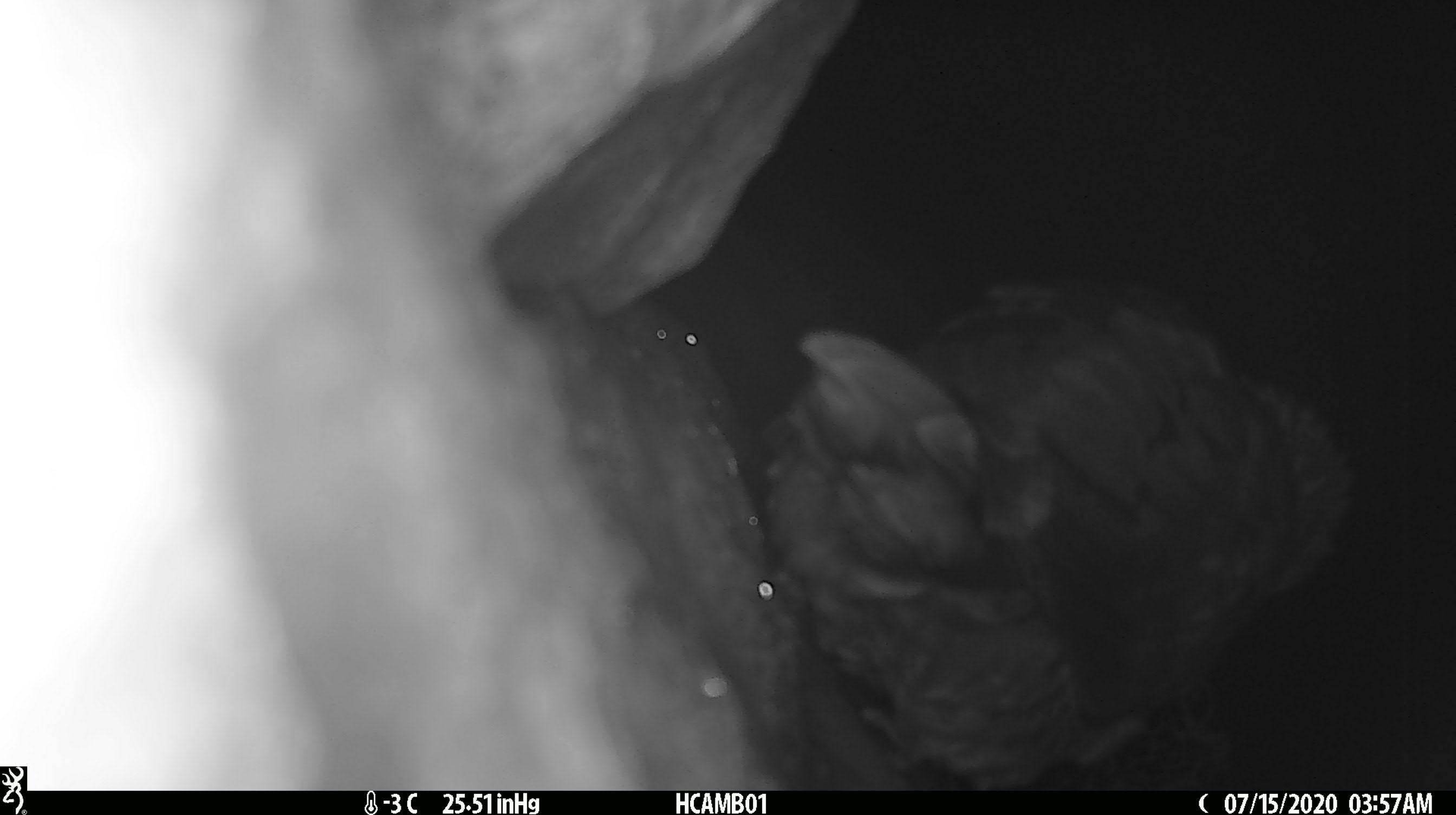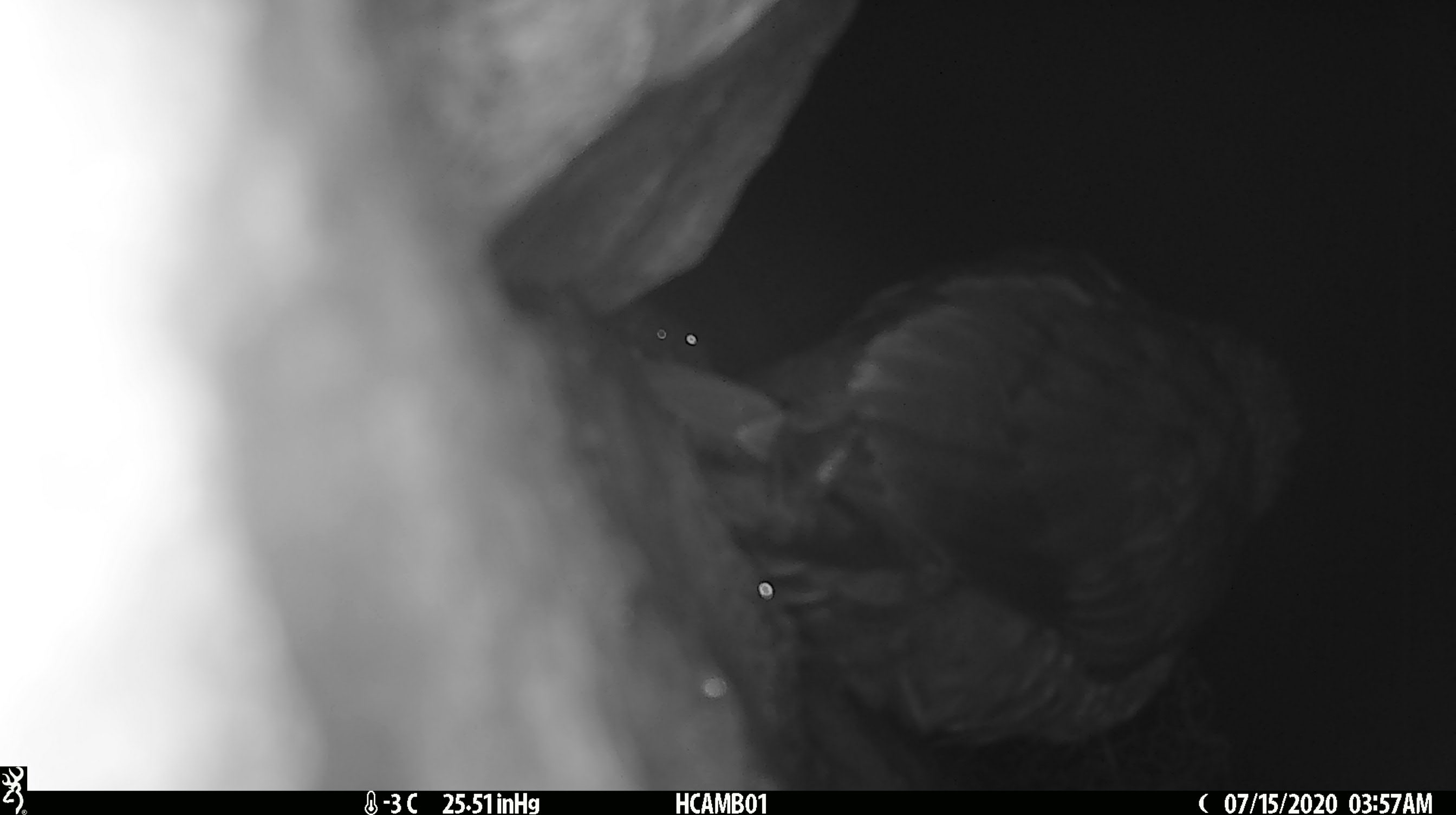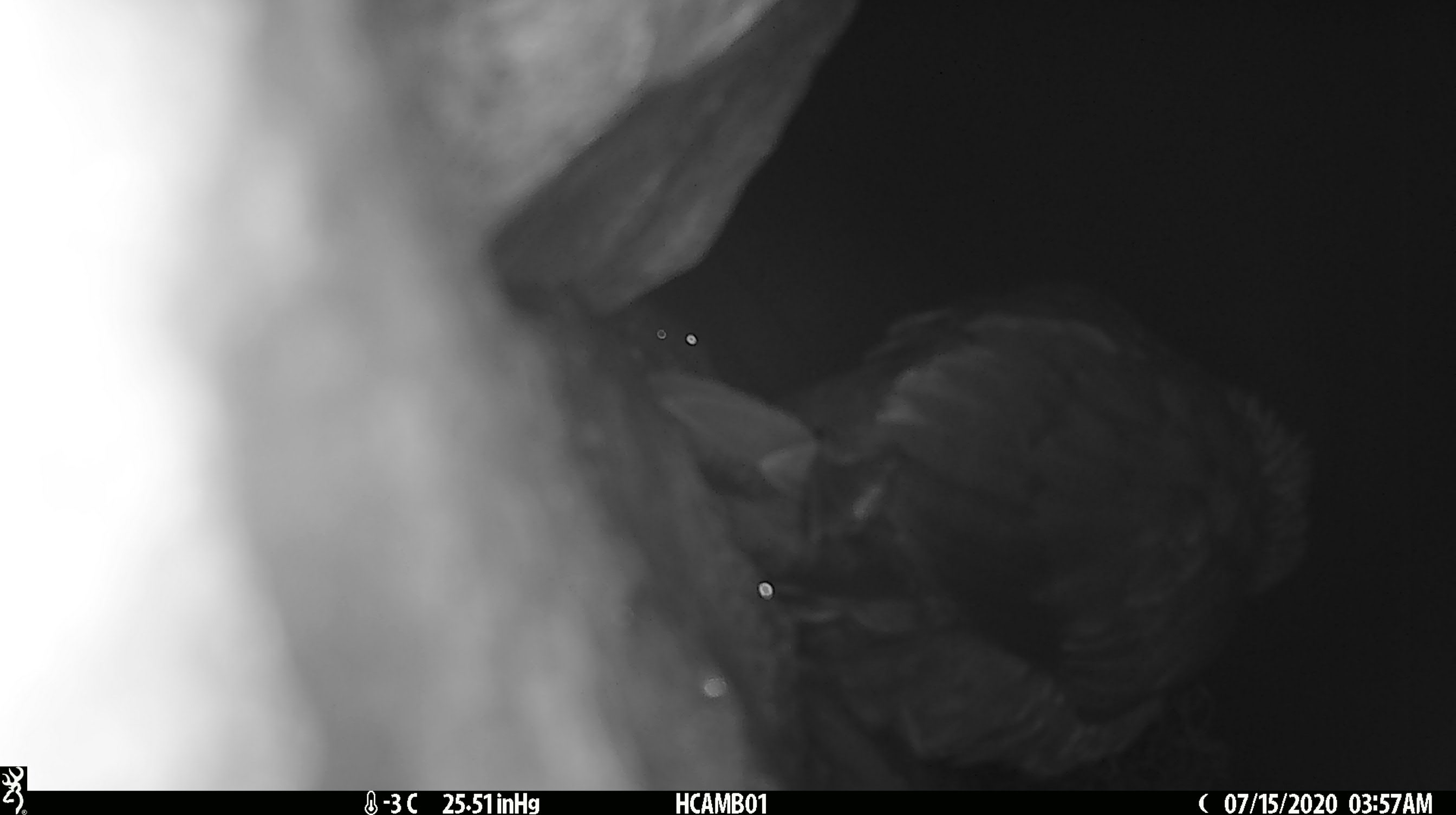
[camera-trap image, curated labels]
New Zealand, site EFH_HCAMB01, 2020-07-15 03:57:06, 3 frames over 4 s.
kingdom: Animalia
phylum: Chordata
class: Aves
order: Psittaciformes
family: Strigopidae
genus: Nestor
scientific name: Nestor notabilis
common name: kea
Kea (Nestor notabilis).